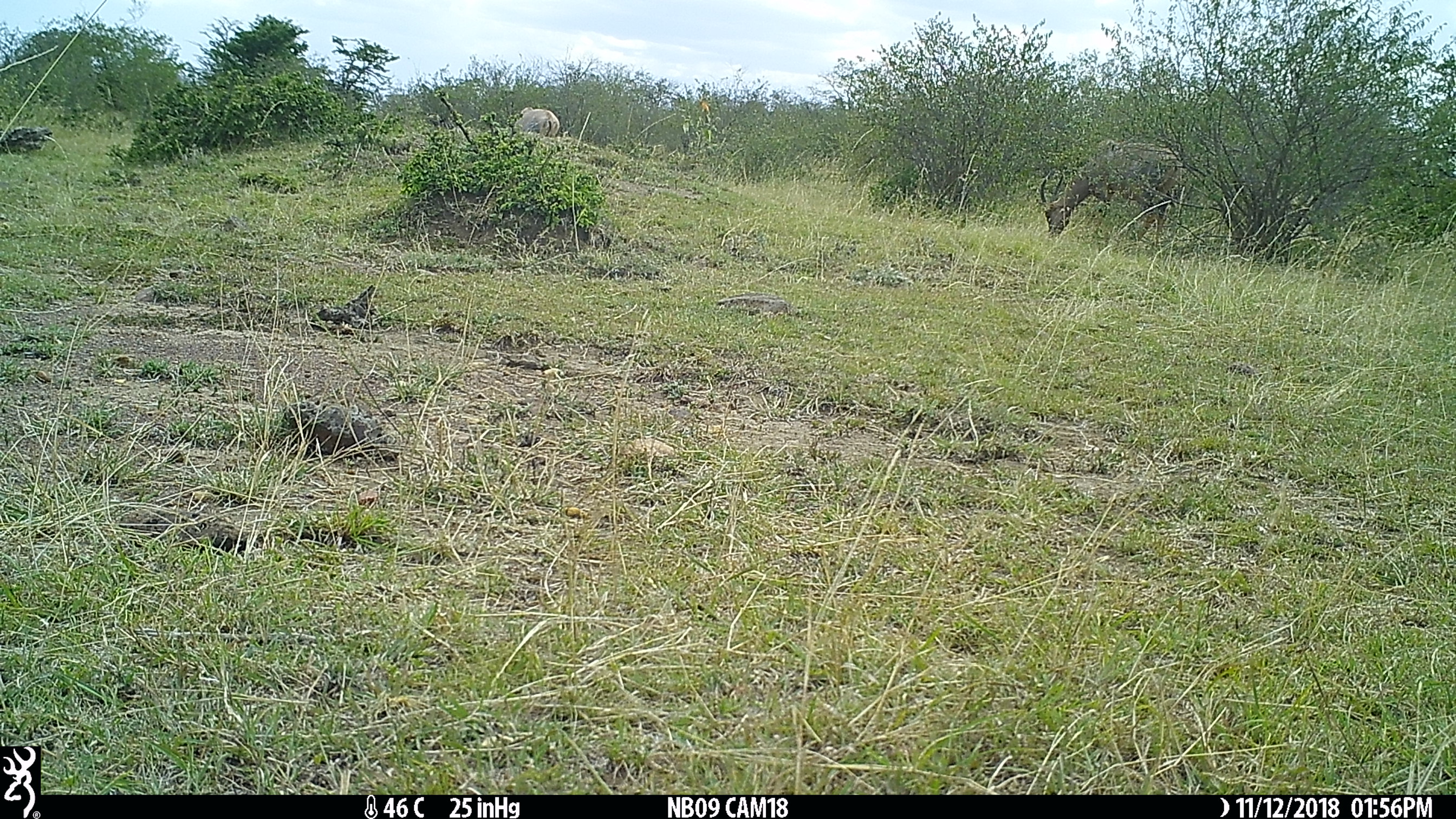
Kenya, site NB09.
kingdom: Animalia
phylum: Chordata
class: Mammalia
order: Artiodactyla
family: Bovidae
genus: Damaliscus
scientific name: Damaliscus lunatus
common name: topi